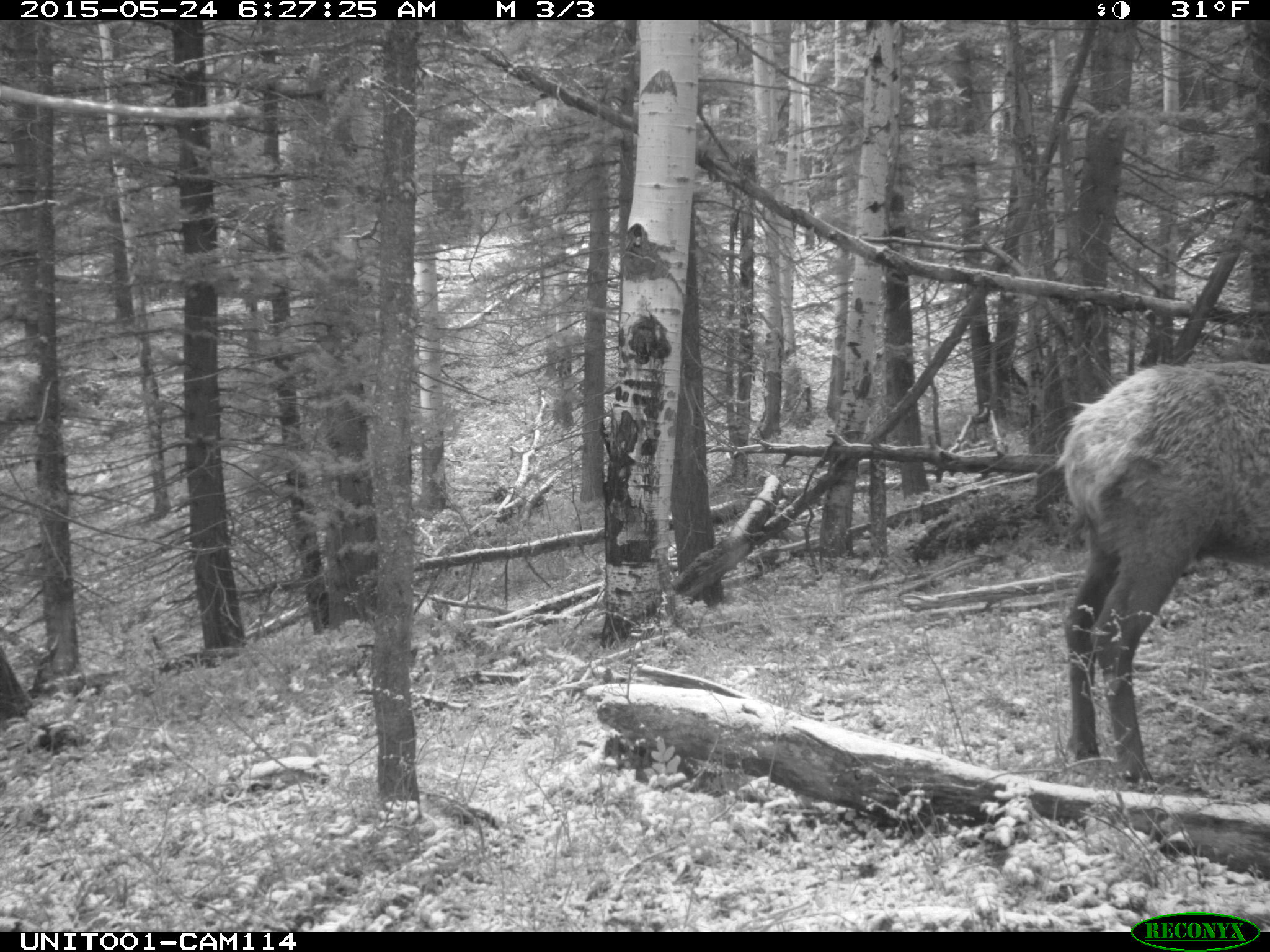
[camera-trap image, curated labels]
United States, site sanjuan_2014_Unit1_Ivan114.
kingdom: Animalia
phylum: Chordata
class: Mammalia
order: Artiodactyla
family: Cervidae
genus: Cervus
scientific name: Cervus elaphus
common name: red deer